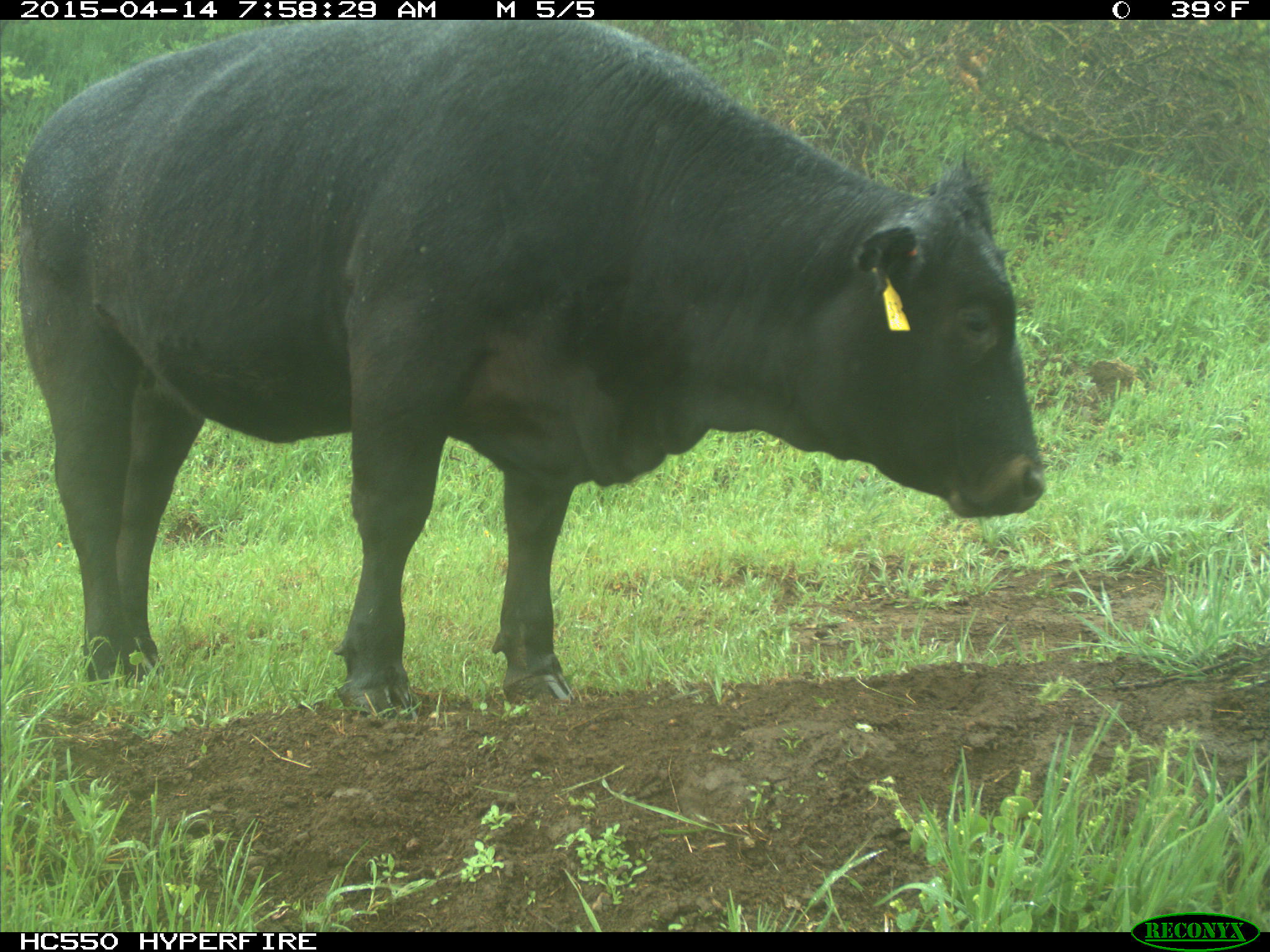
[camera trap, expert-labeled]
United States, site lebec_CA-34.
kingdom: Animalia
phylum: Chordata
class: Mammalia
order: Artiodactyla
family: Bovidae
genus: Bos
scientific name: Bos taurus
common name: domestic cow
Bos taurus (domestic cow).